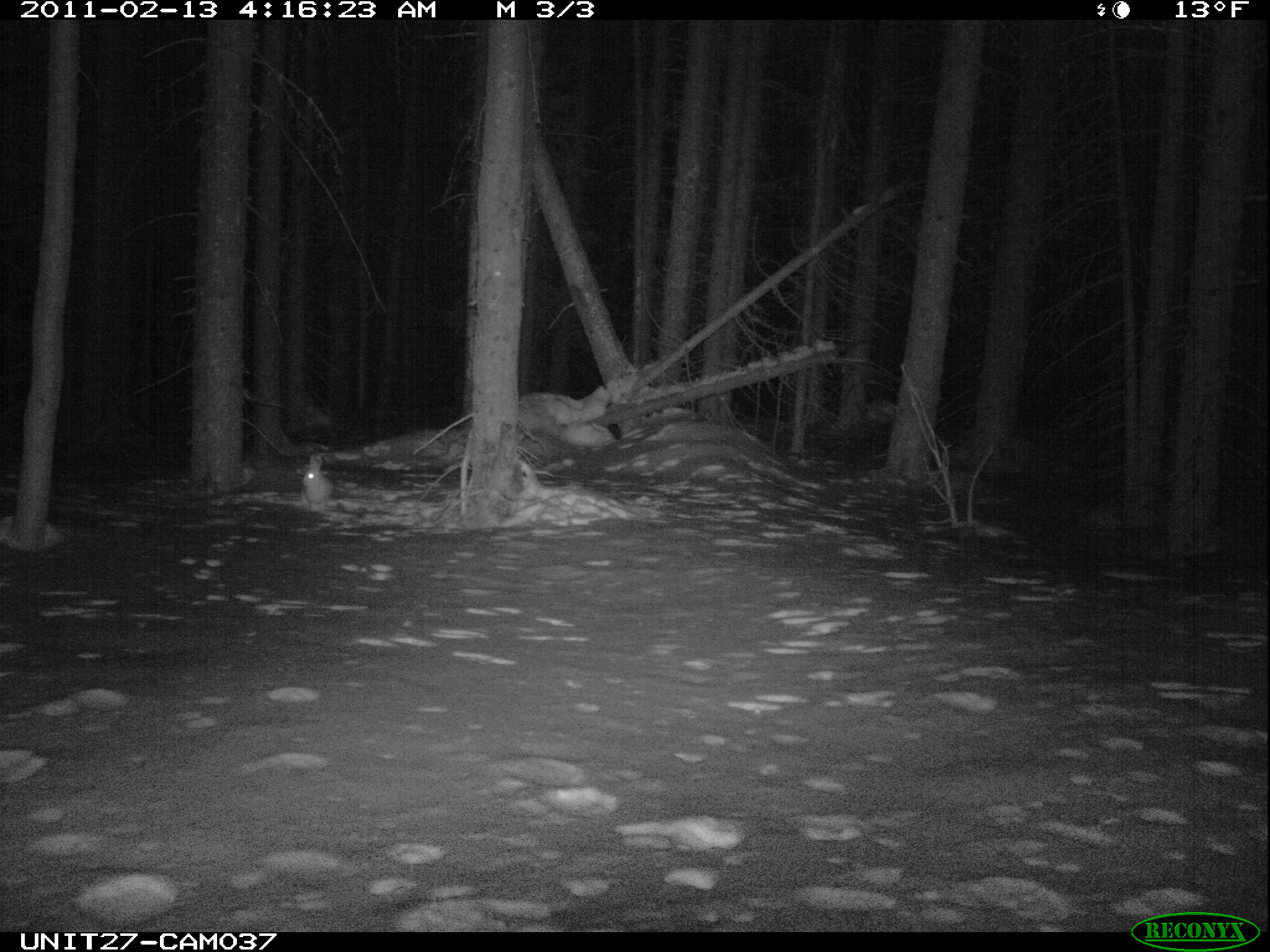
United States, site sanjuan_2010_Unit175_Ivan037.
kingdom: Animalia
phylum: Chordata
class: Mammalia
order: Lagomorpha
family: Leporidae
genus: Lepus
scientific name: Lepus americanus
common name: snowshoe hare